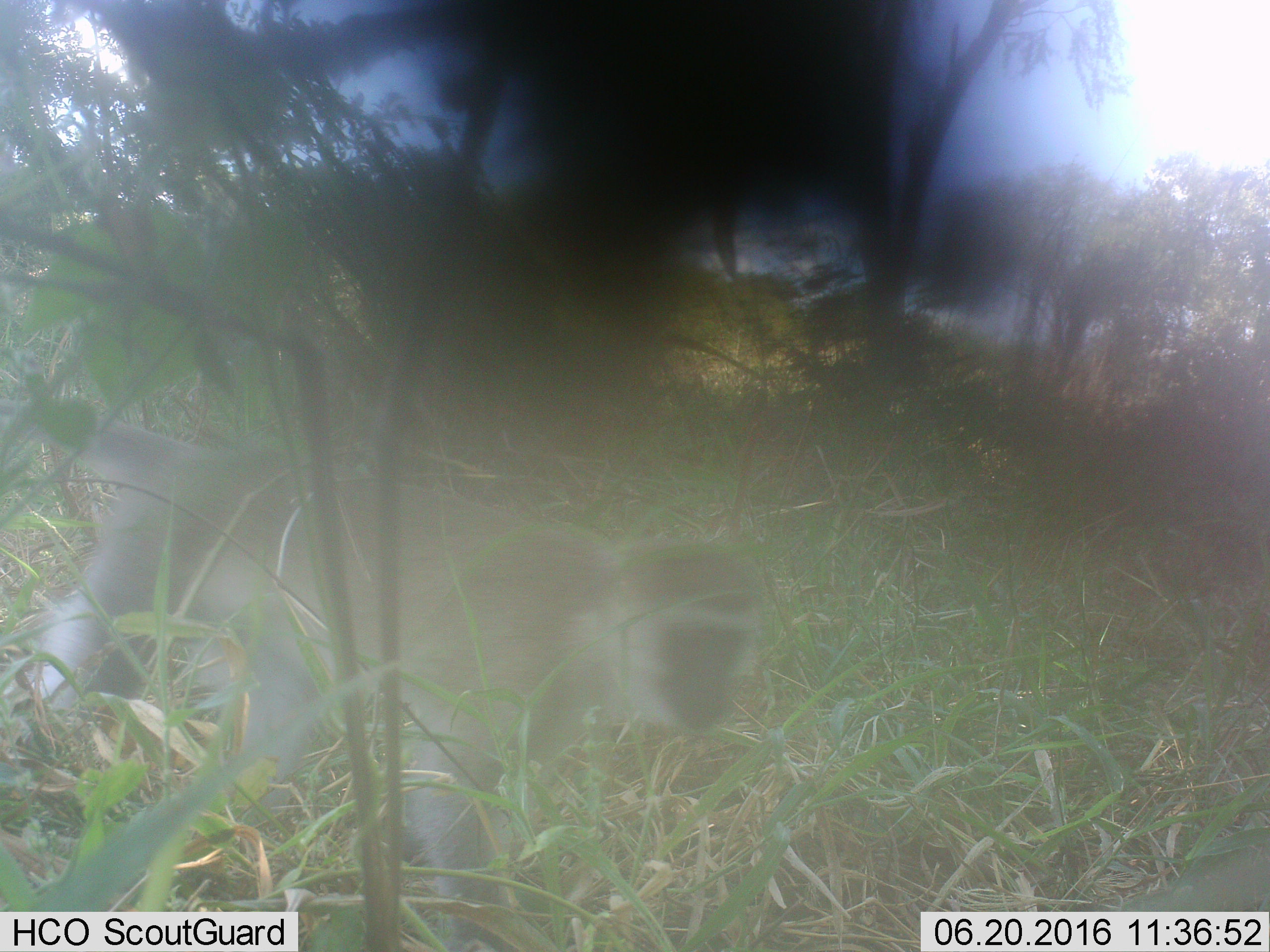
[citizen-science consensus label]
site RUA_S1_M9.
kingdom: Animalia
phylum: Chordata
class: Mammalia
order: Primates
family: Cercopithecidae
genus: Chlorocebus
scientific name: Chlorocebus pygerythrus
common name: vervet monkey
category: monkeyvervet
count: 1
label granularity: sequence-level